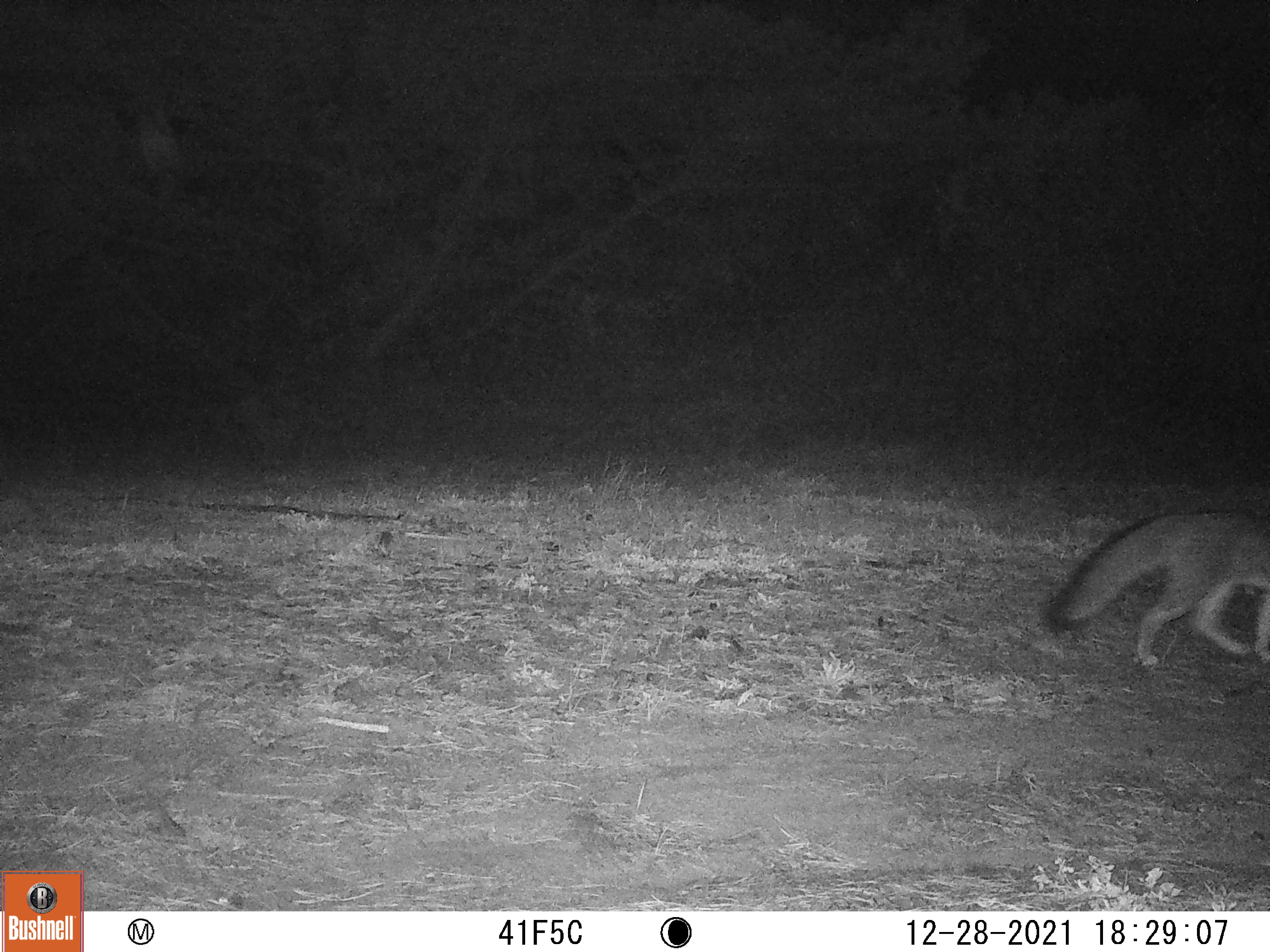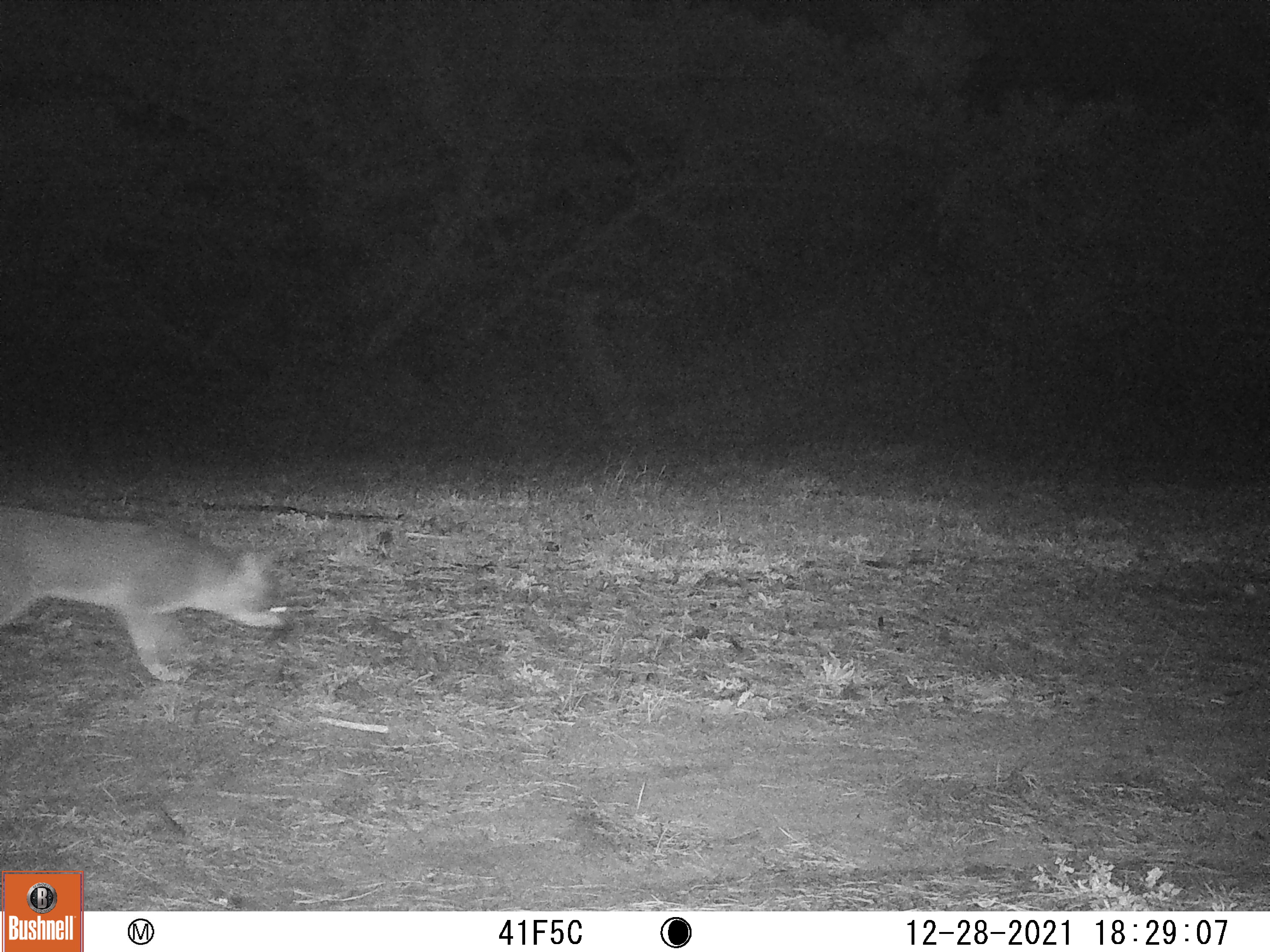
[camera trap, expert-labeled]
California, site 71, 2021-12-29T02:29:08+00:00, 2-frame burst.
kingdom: Animalia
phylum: Chordata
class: Mammalia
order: Carnivora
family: Canidae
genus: Urocyon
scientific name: Urocyon cinereoargenteus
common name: gray fox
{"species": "gray fox (Urocyon cinereoargenteus)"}